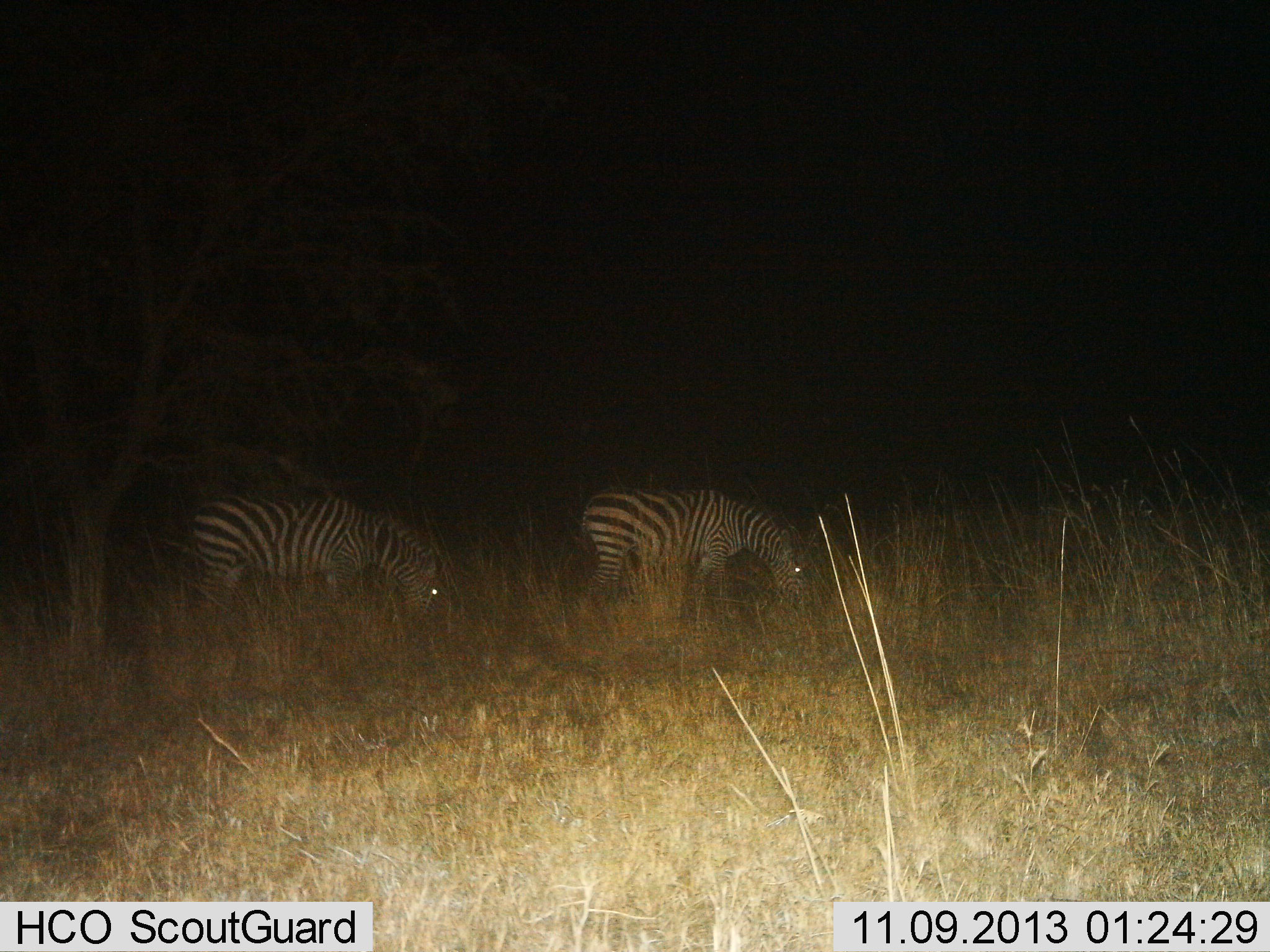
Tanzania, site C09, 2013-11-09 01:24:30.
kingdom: Animalia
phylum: Chordata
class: Mammalia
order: Perissodactyla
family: Equidae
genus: Equus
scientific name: Equus quagga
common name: plains zebra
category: zebra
Zebra (plains zebra) (Equus quagga), count 2. Behavior (volunteer vote fractions): standing 10%, resting 0%, moving 0%, interacting 0%. Young present (vote fraction): 0%. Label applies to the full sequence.